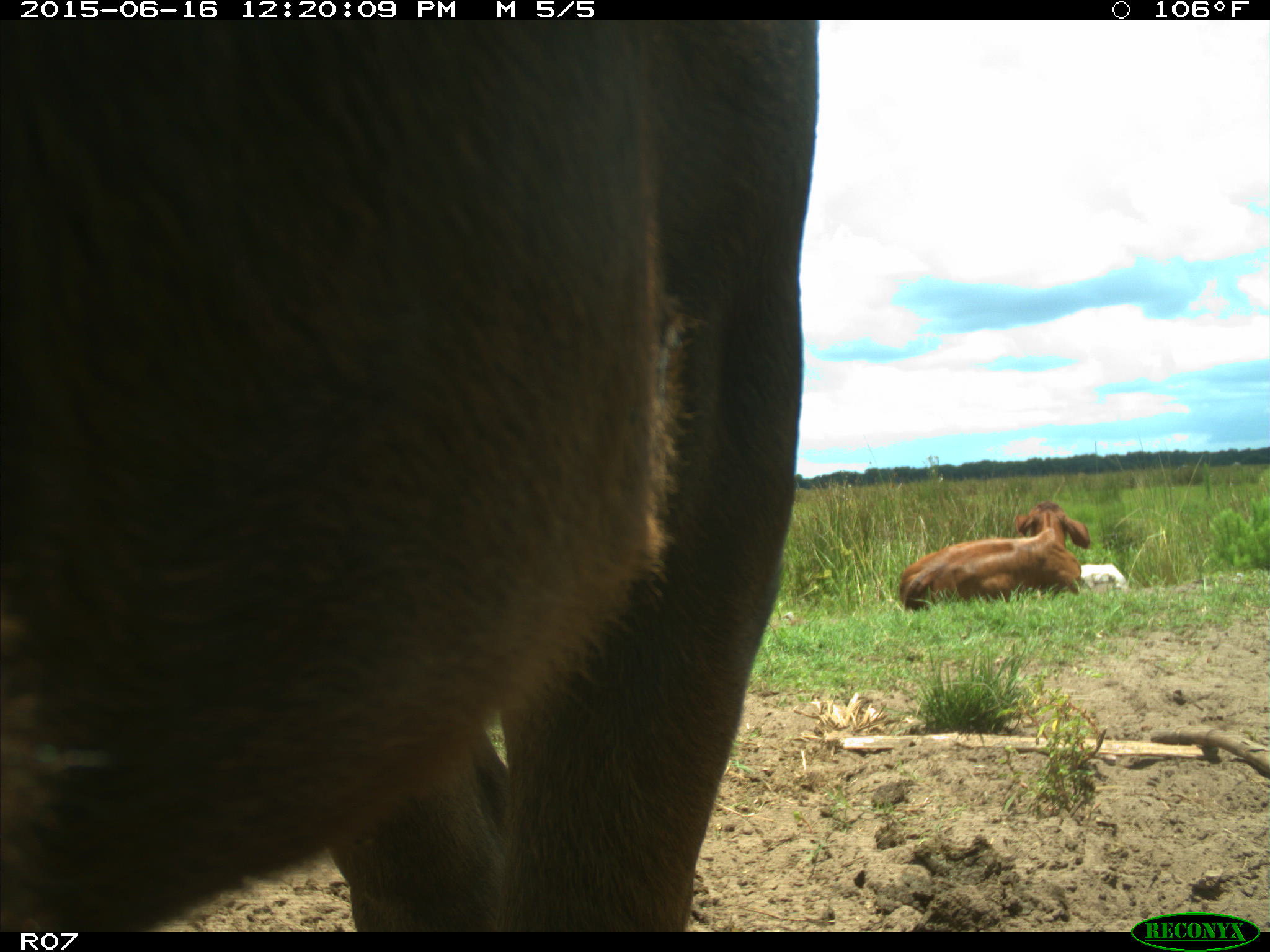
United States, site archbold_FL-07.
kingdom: Animalia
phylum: Chordata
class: Mammalia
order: Artiodactyla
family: Bovidae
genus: Bos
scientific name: Bos taurus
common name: domestic cow